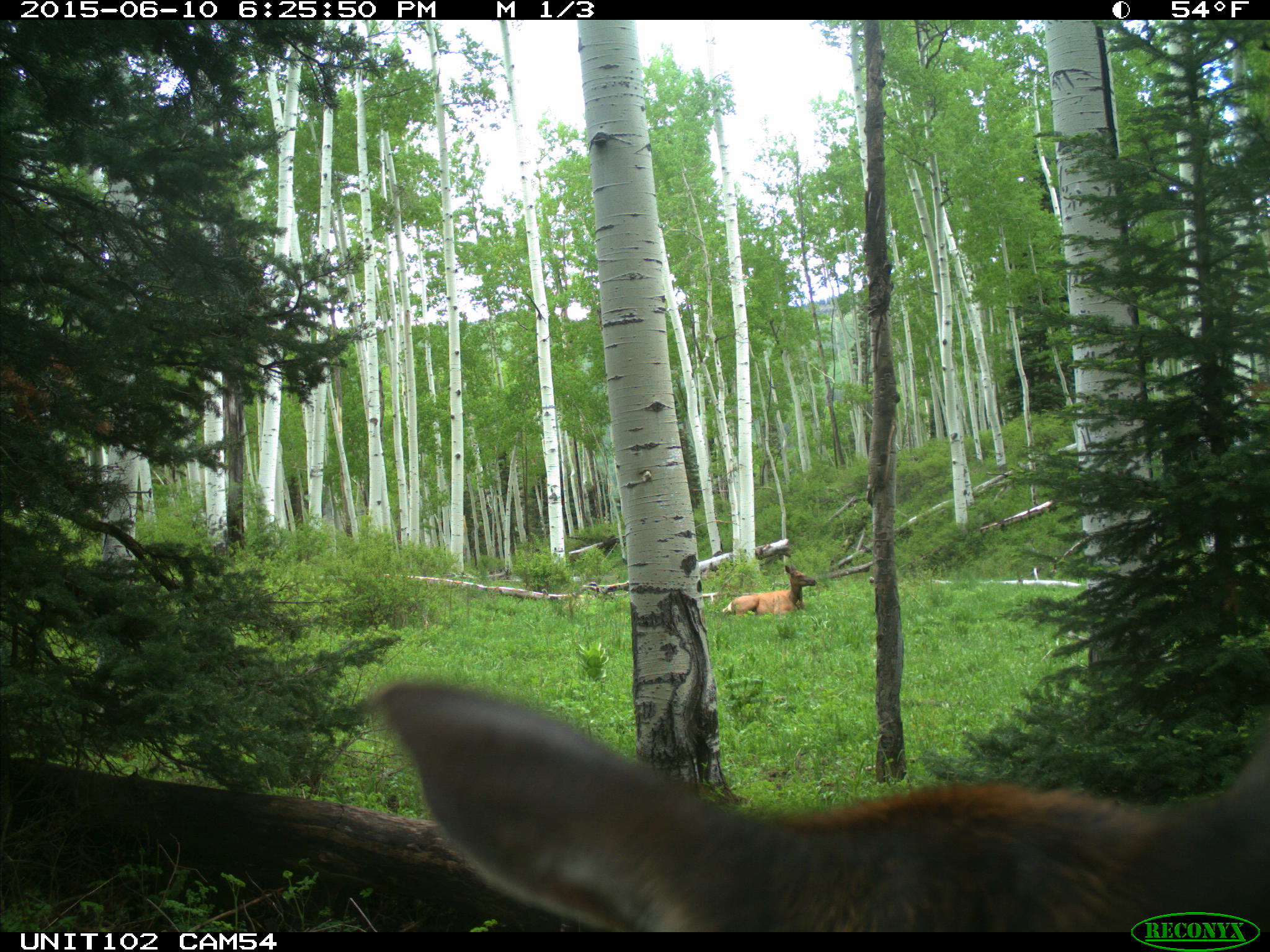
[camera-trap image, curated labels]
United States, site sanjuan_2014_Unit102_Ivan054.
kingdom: Animalia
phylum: Chordata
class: Mammalia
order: Artiodactyla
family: Cervidae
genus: Cervus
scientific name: Cervus elaphus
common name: red deer